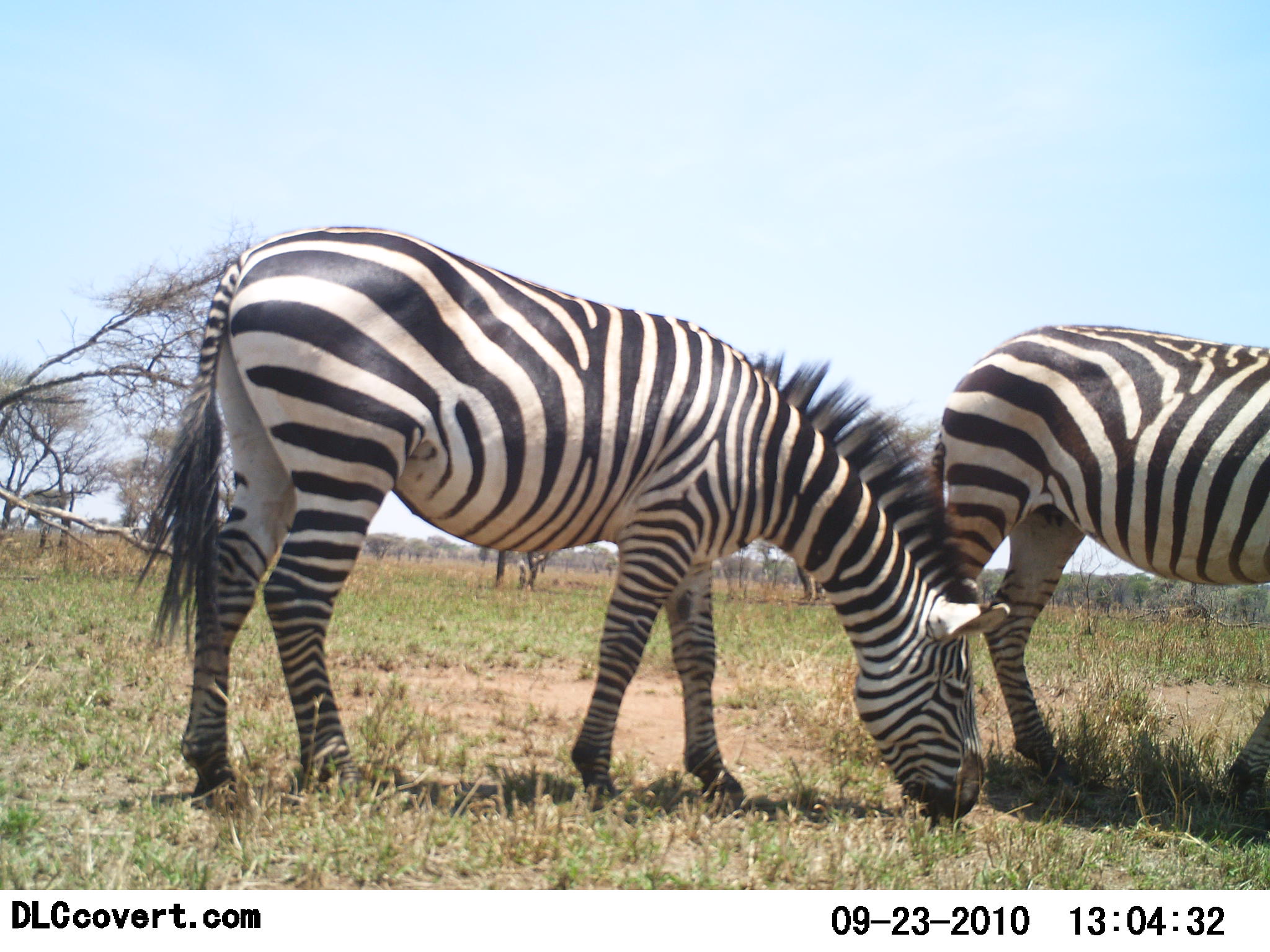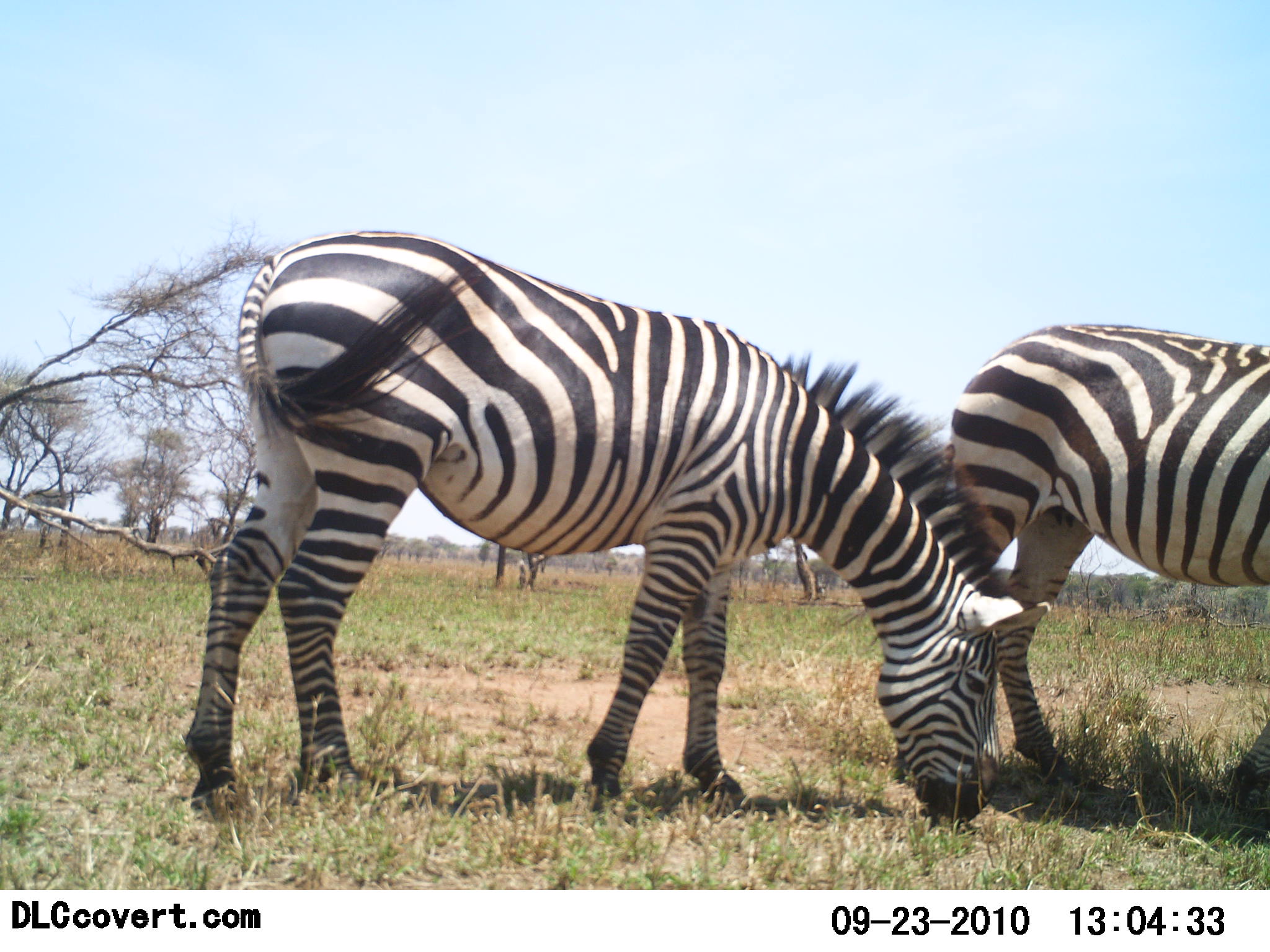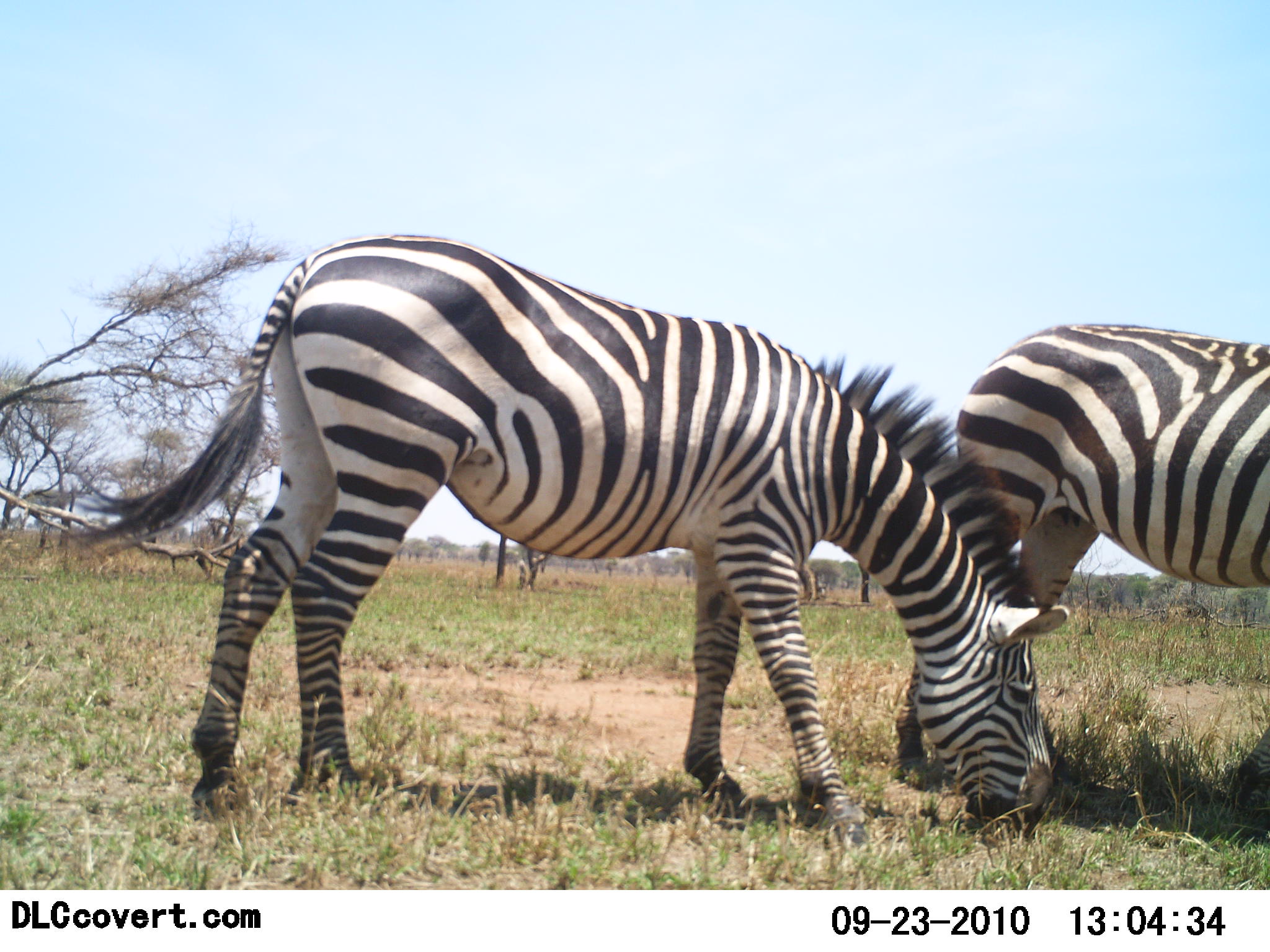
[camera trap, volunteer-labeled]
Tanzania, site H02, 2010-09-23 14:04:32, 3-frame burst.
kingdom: Animalia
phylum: Chordata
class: Mammalia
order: Perissodactyla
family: Equidae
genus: Equus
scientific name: Equus quagga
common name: plains zebra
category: zebra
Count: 2.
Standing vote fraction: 31%.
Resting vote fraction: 0%.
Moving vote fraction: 0%.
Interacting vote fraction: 0%.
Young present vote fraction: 0%.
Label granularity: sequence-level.